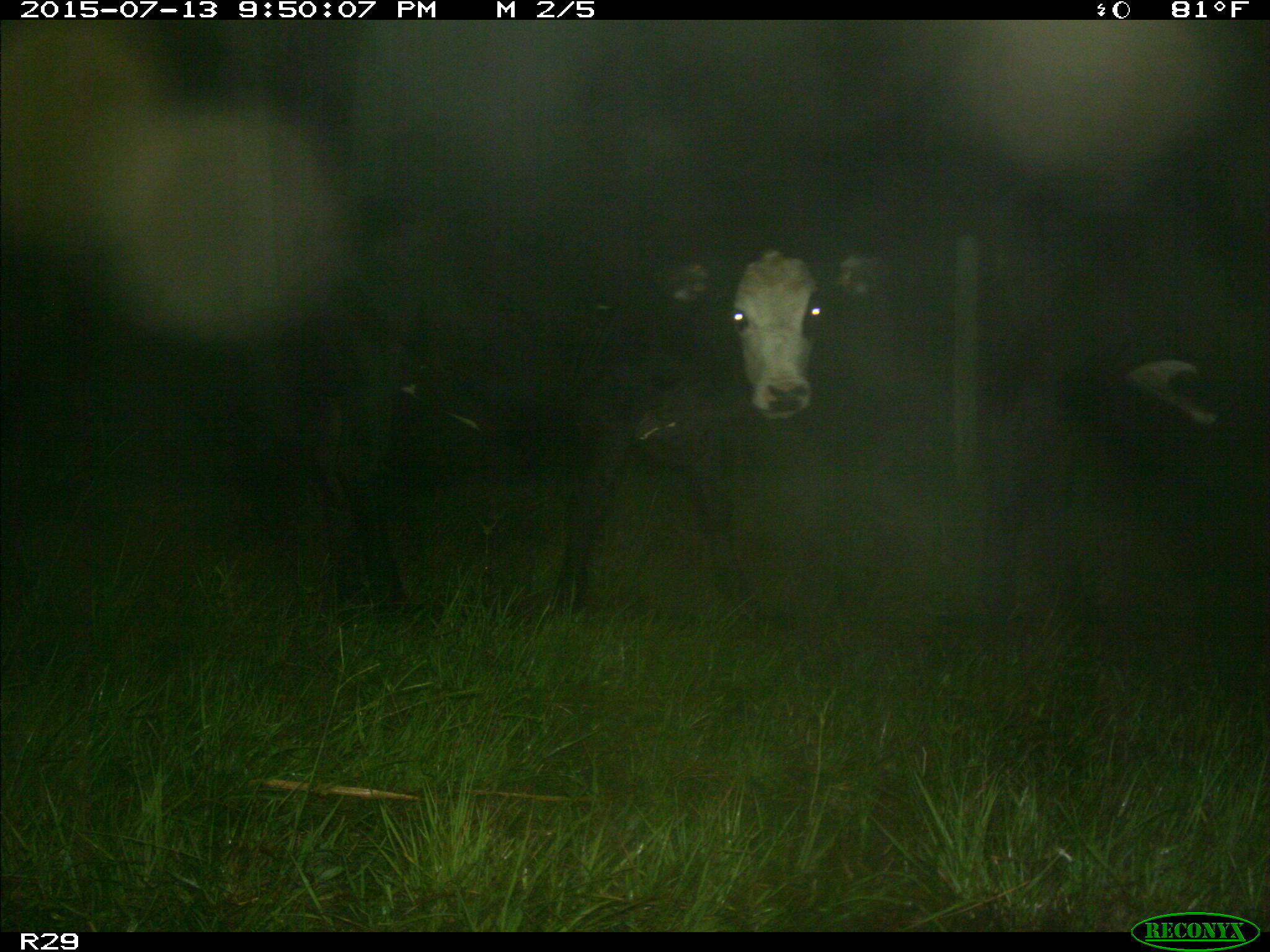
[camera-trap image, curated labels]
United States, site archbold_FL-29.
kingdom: Animalia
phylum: Chordata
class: Mammalia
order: Artiodactyla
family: Bovidae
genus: Bos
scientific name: Bos taurus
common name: domestic cow